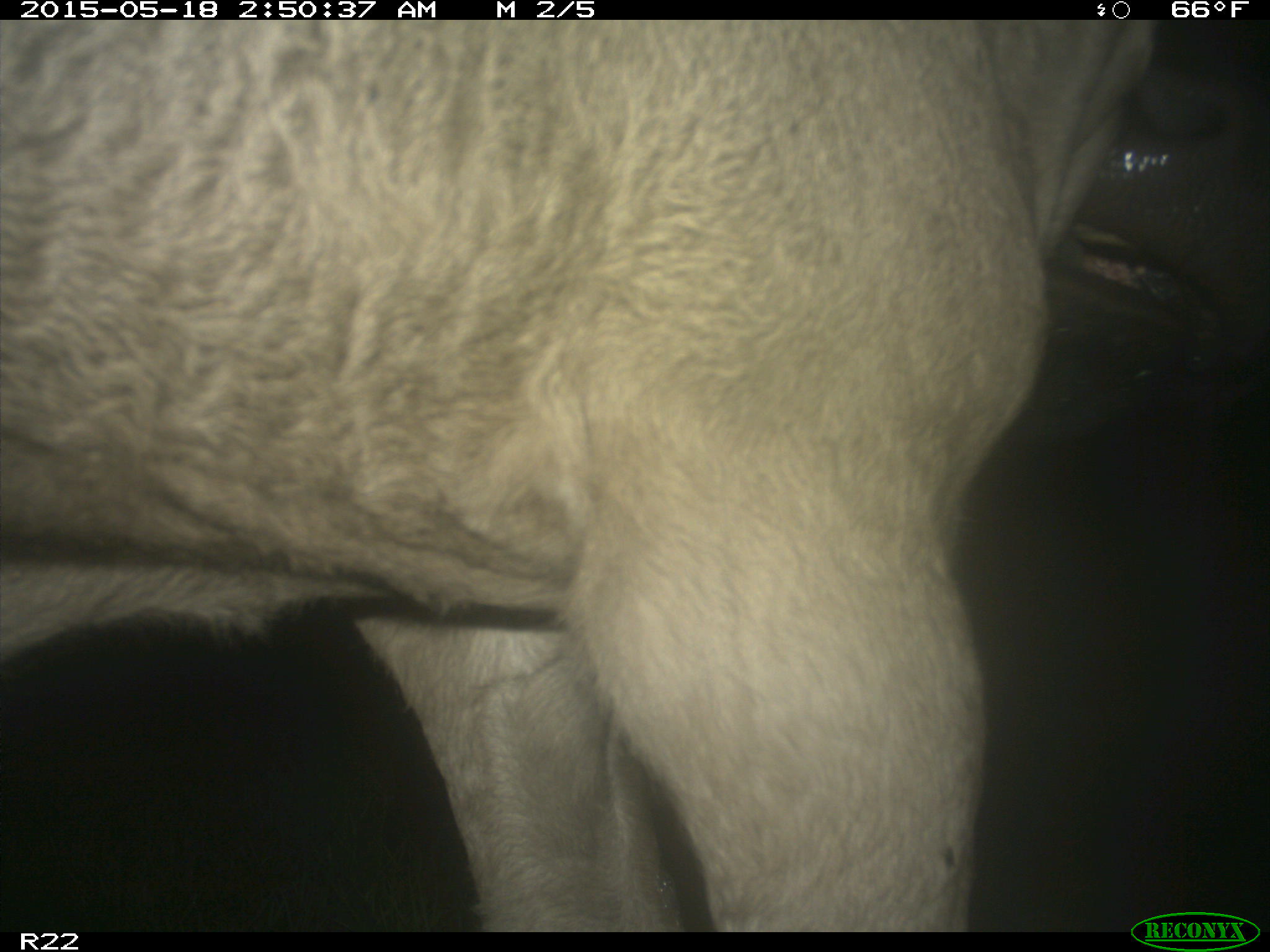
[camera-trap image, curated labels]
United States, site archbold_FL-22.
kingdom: Animalia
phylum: Chordata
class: Mammalia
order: Artiodactyla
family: Bovidae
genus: Bos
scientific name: Bos taurus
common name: domestic cow